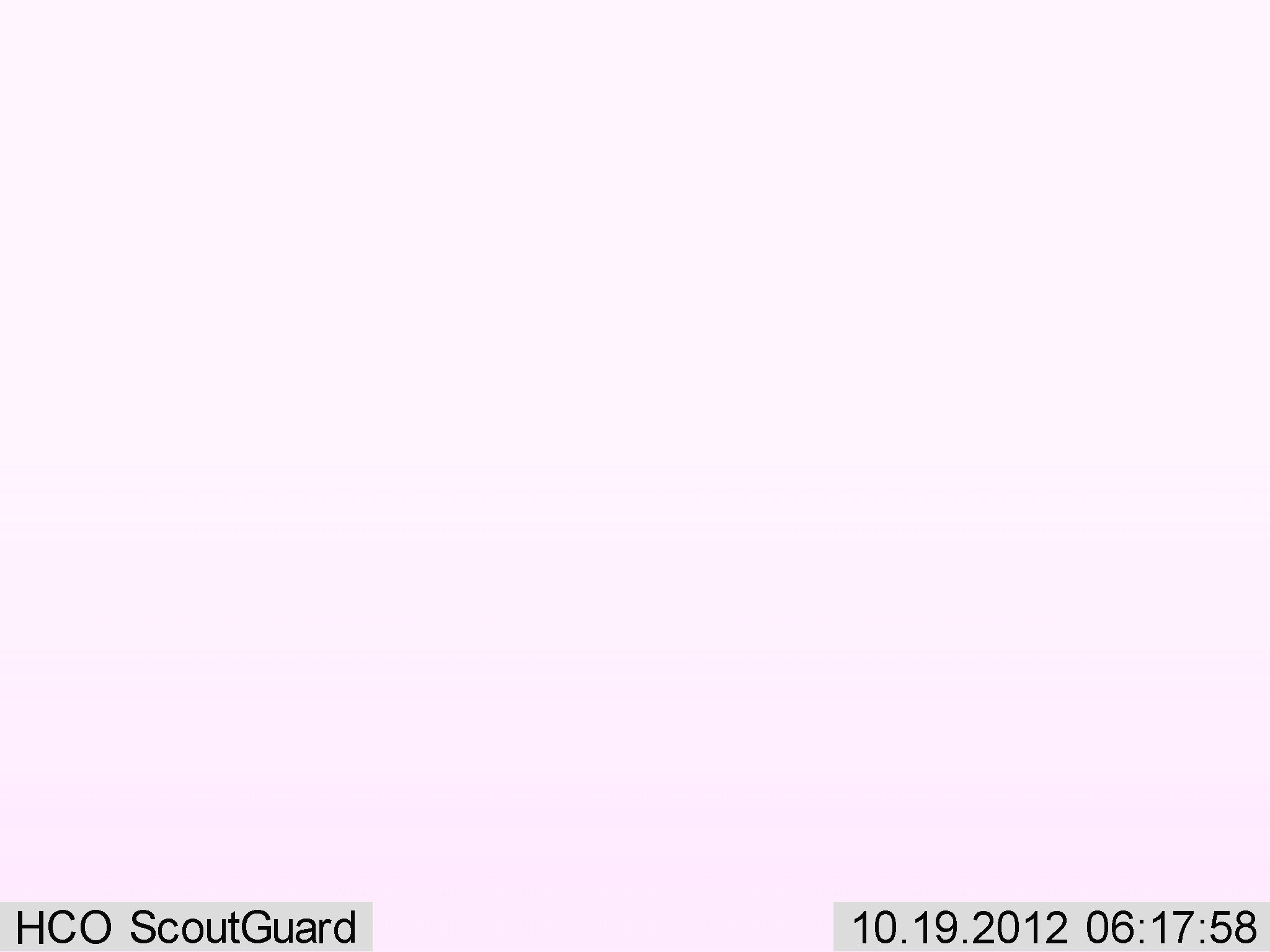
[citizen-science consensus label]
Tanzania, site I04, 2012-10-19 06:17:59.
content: no animal present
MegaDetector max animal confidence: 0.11